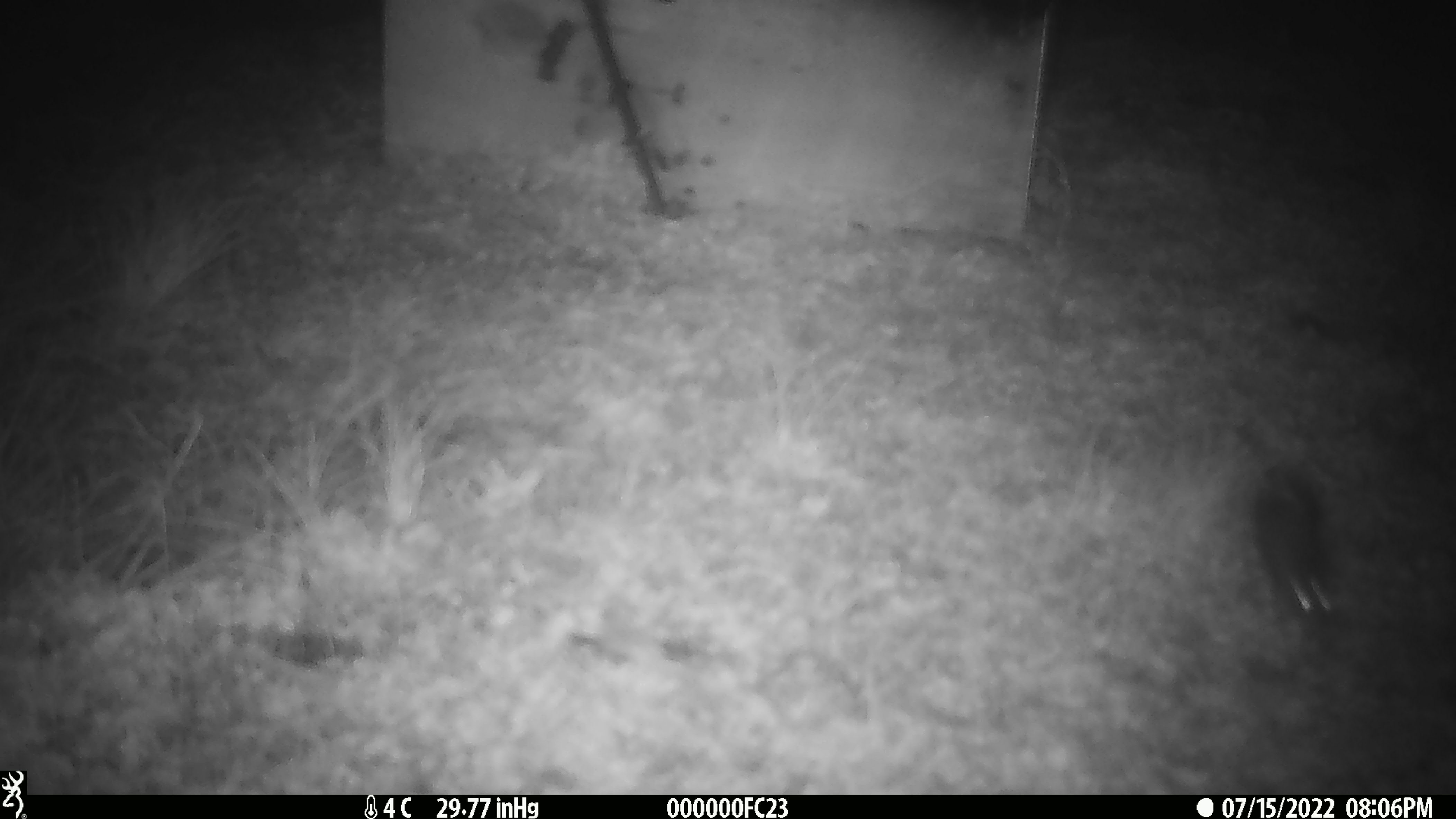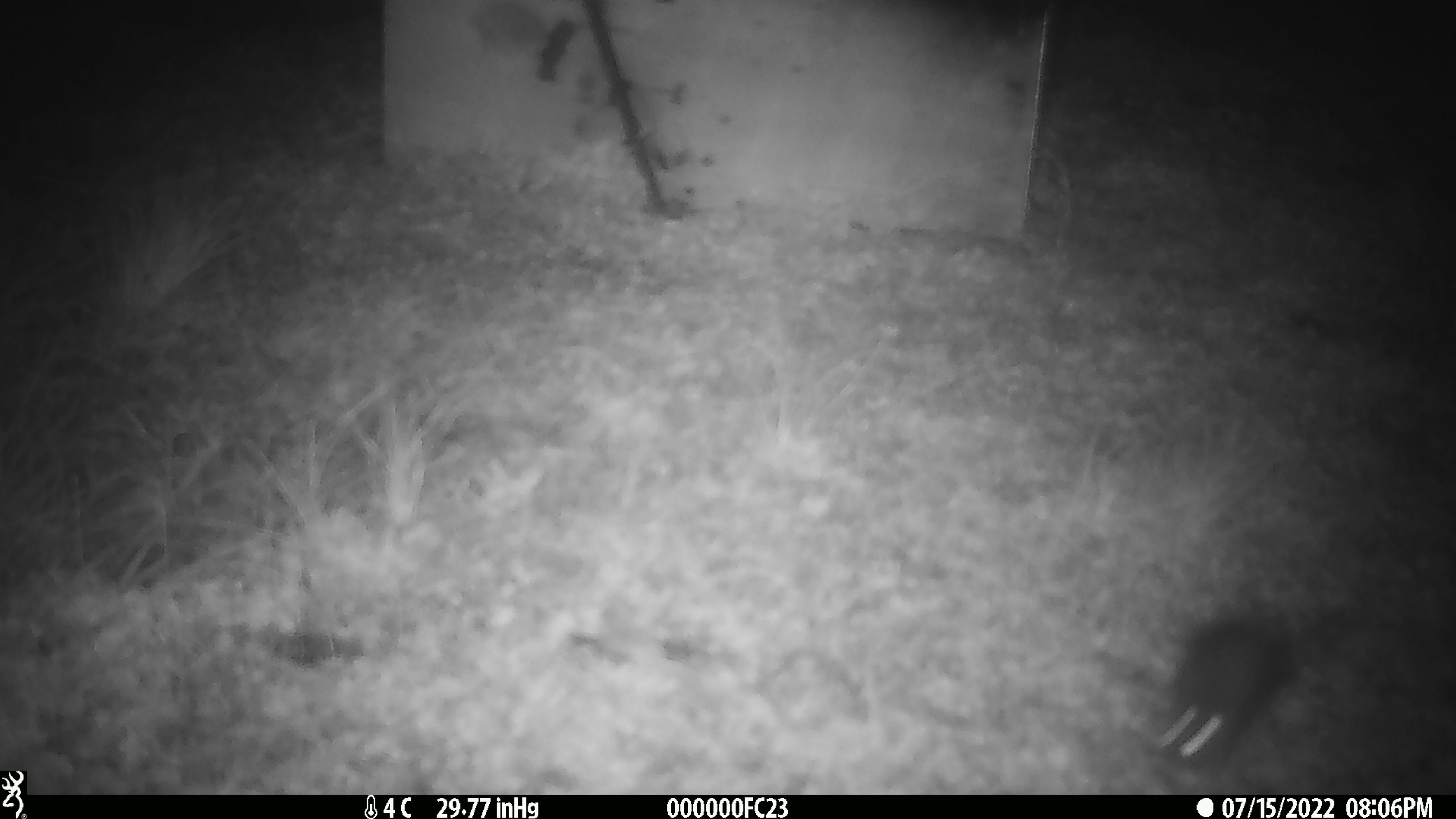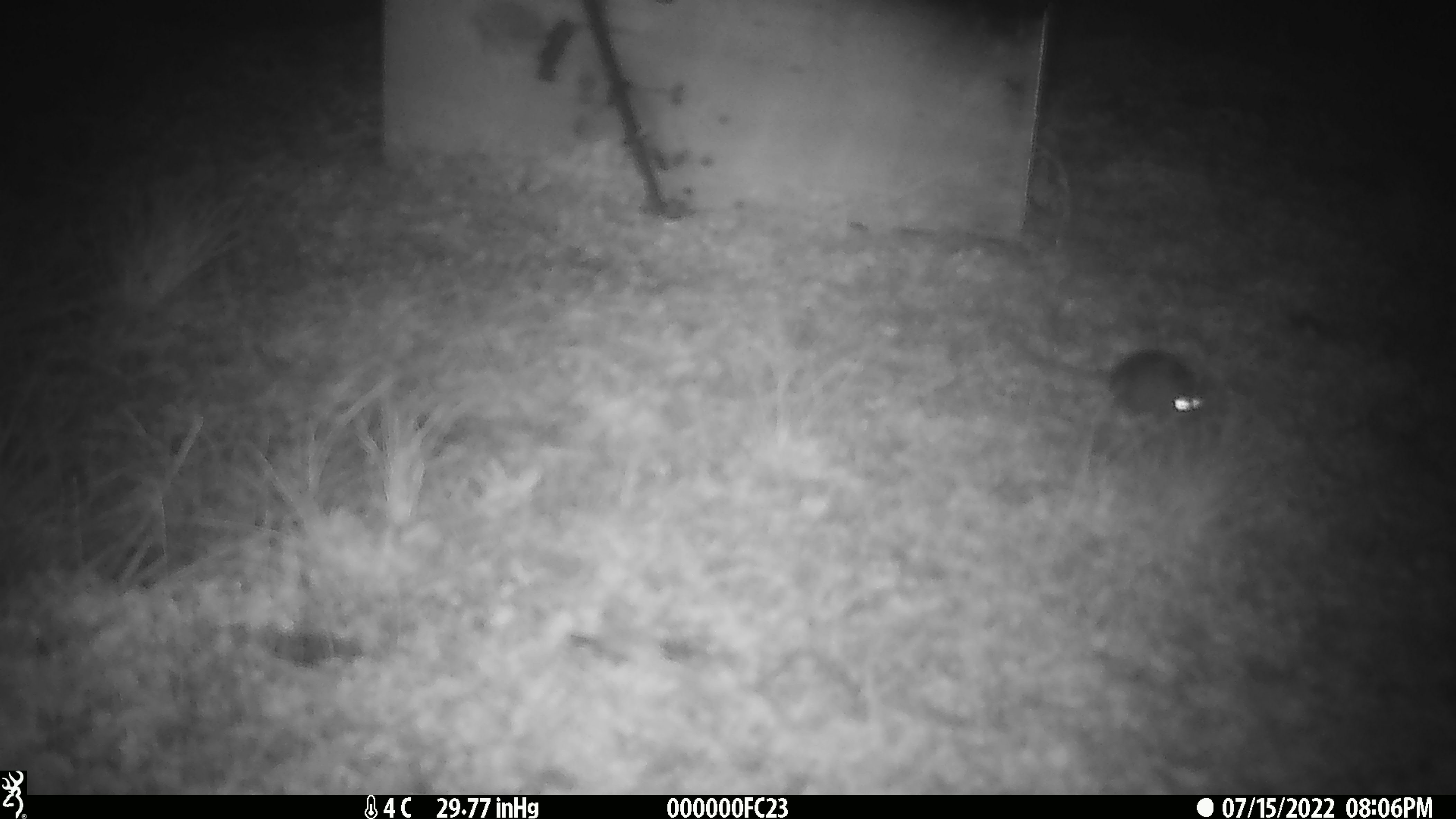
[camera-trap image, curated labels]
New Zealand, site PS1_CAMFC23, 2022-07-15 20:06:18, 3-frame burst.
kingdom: Animalia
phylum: Chordata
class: Mammalia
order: Rodentia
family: Muridae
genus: Mus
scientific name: Mus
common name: mouse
Mouse (Mus).